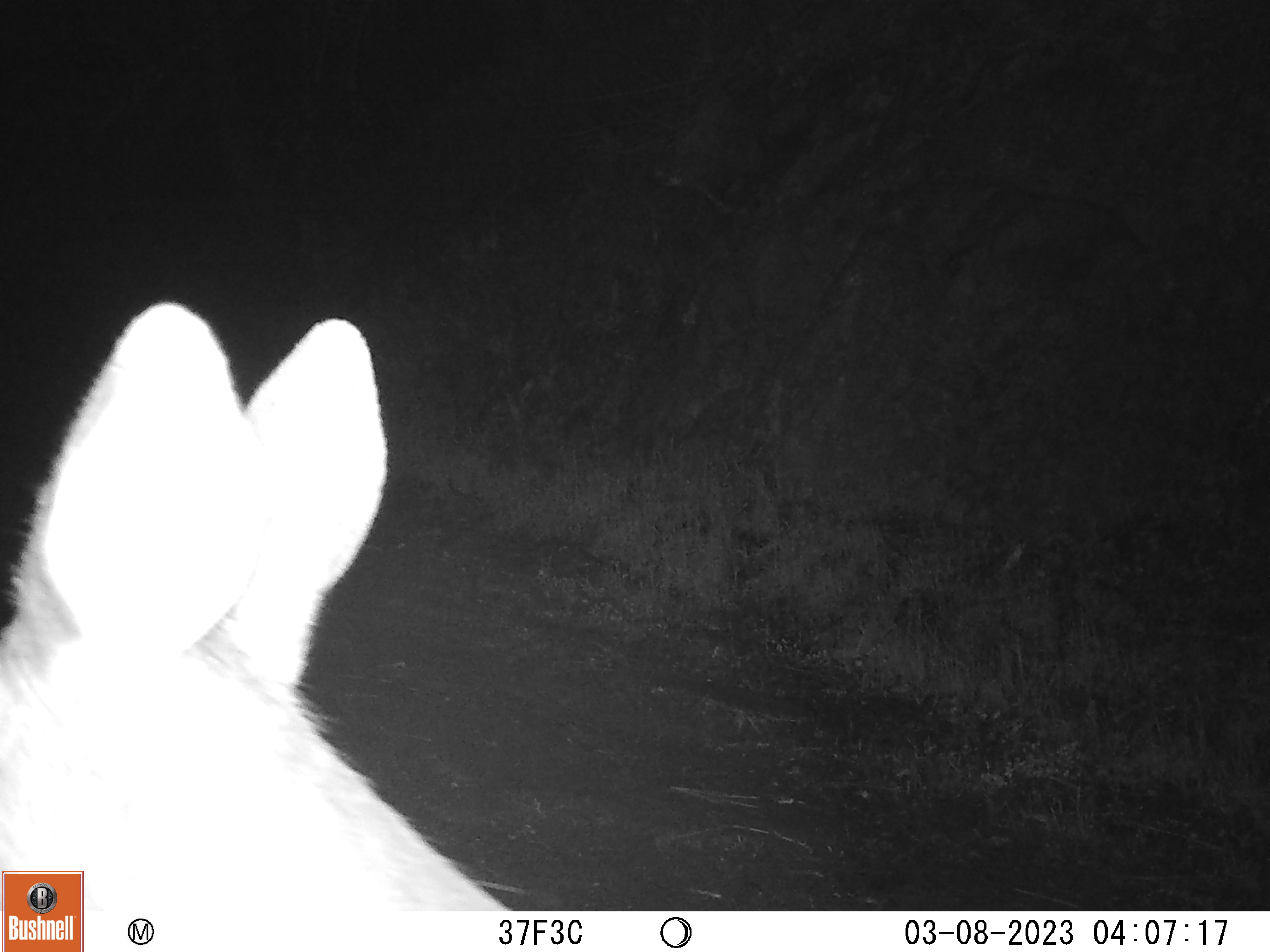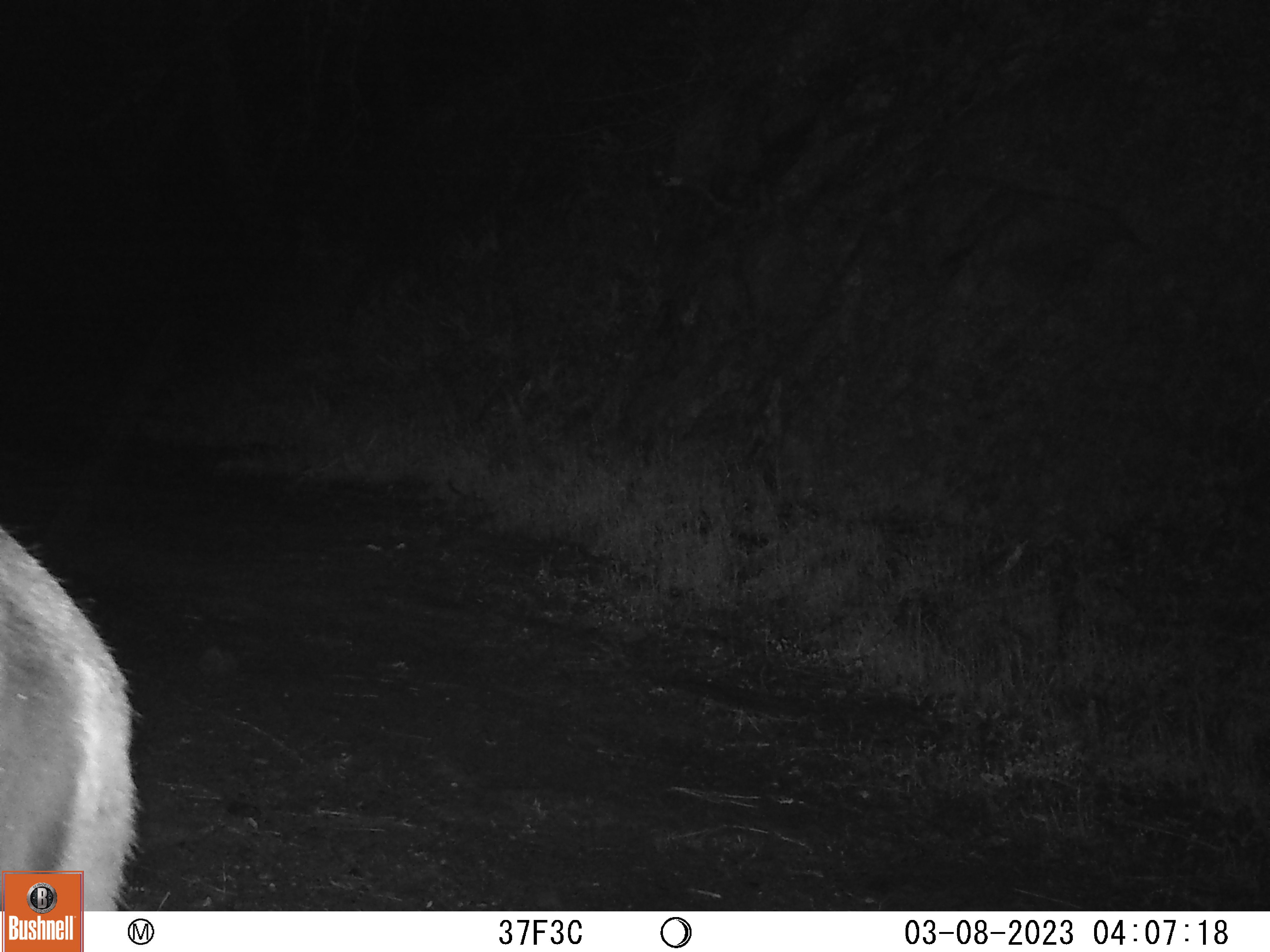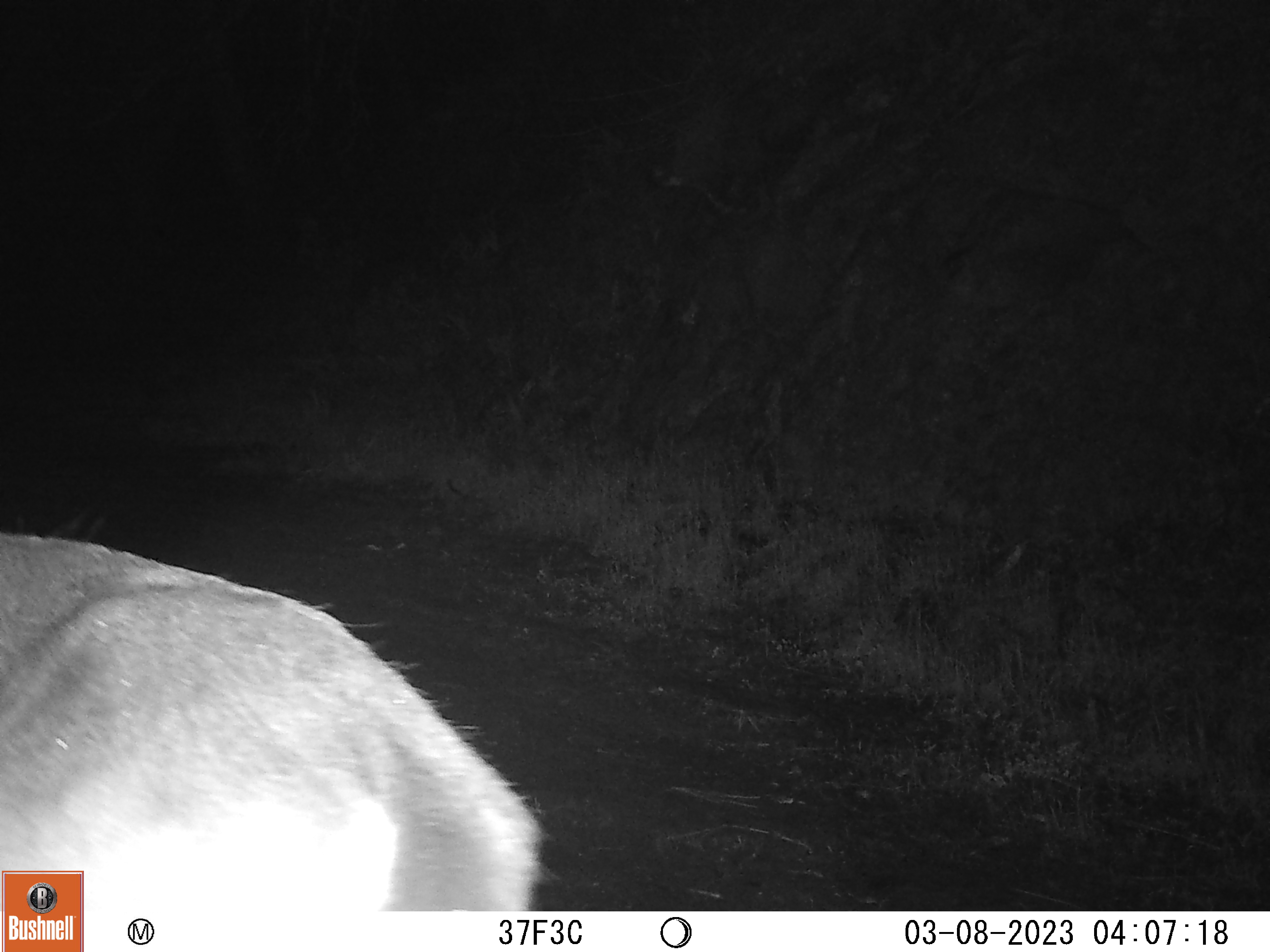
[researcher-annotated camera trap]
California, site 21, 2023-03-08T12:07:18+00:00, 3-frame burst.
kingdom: Animalia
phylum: Chordata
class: Mammalia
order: Artiodactyla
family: Cervidae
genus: Odocoileus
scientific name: Odocoileus hemionus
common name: mule deer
Mule deer (Odocoileus hemionus).